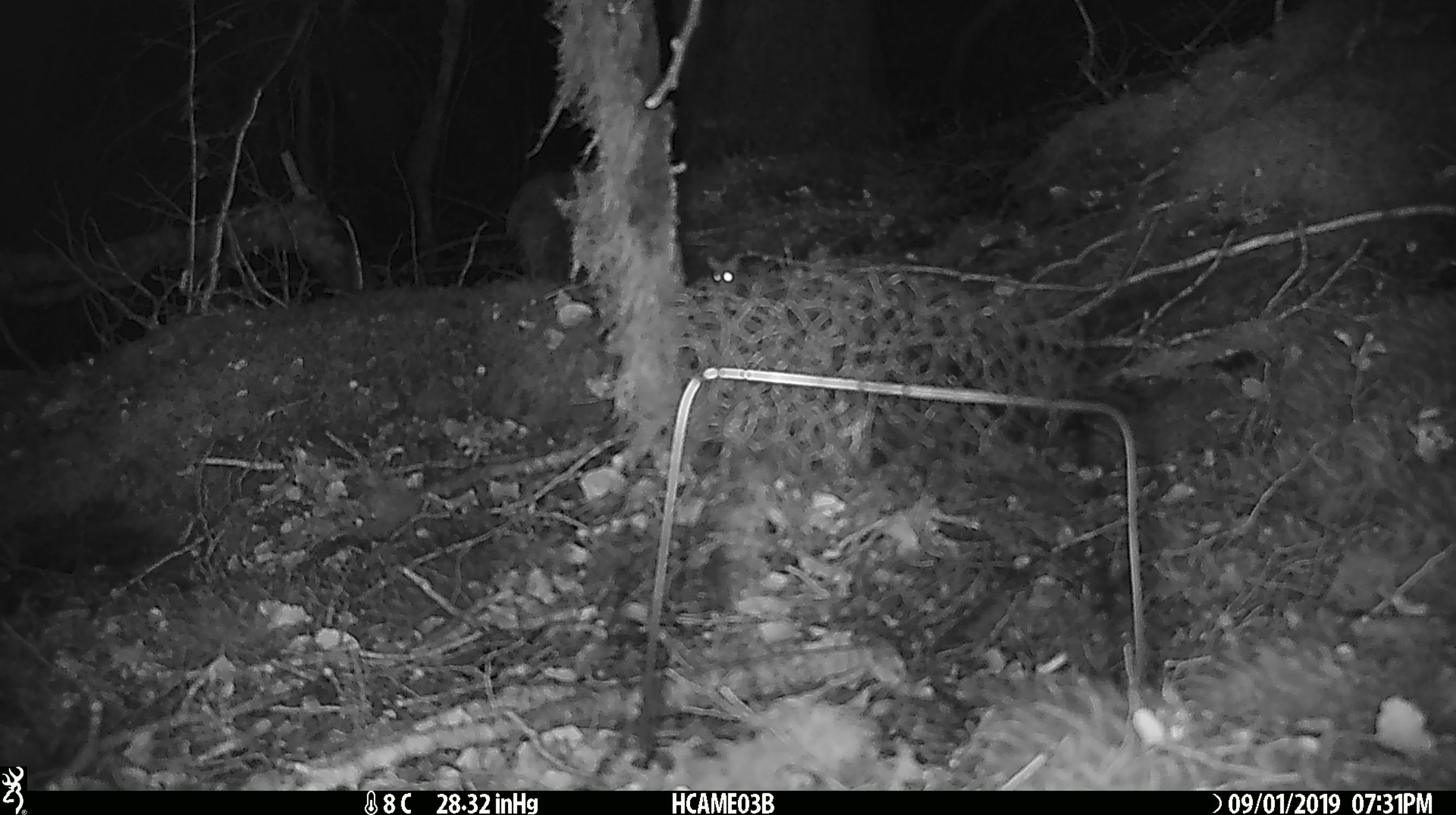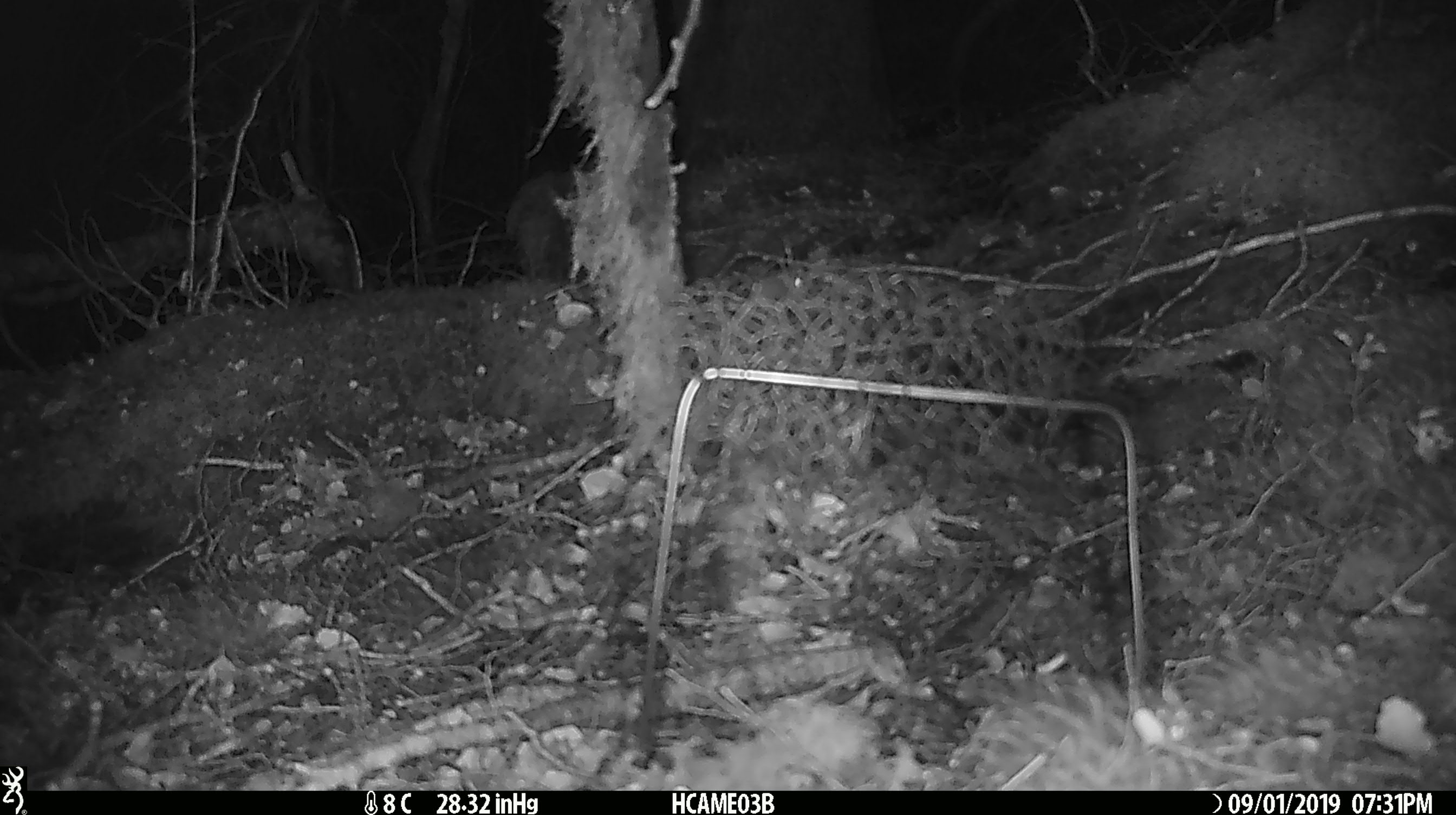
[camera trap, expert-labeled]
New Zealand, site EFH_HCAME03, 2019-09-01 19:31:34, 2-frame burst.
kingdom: Animalia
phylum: Chordata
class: Mammalia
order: Rodentia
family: Muridae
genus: Mus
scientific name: Mus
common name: mouse